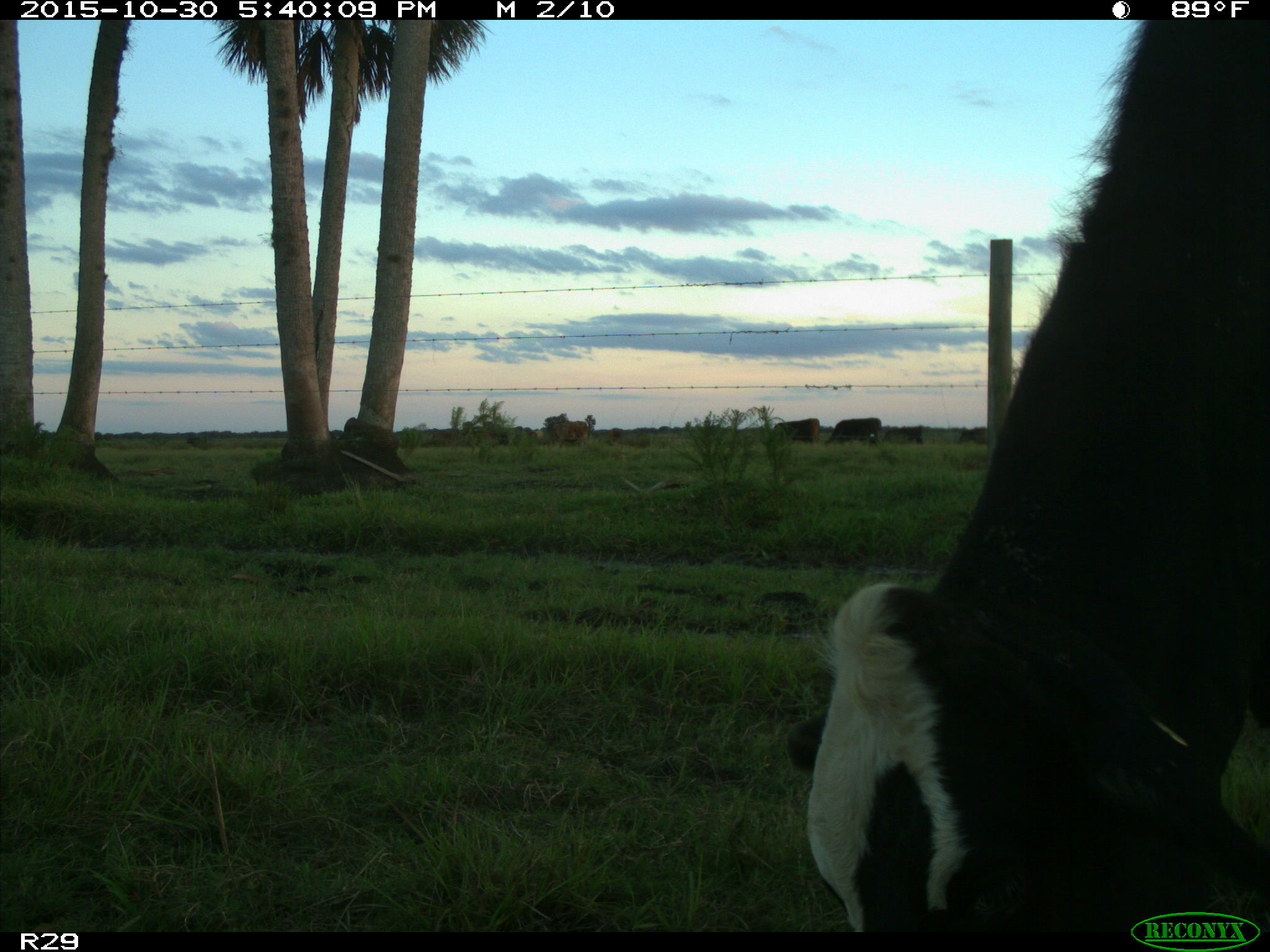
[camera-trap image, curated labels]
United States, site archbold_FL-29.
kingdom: Animalia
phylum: Chordata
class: Mammalia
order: Artiodactyla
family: Bovidae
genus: Bos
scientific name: Bos taurus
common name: domestic cow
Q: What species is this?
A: Bos taurus (domestic cow).